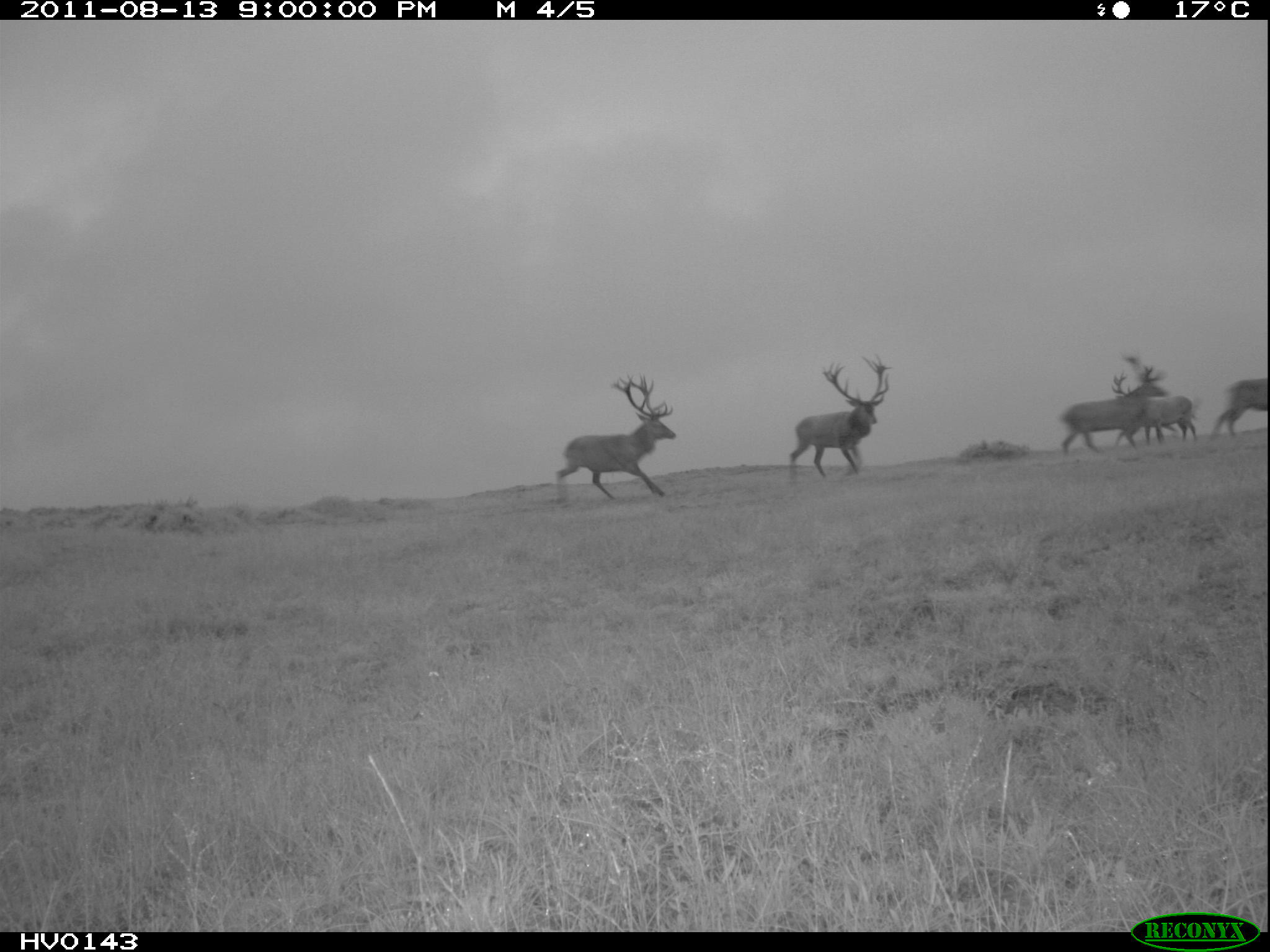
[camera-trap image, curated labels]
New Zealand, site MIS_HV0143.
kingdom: Animalia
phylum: Chordata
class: Mammalia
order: Artiodactyla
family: Cervidae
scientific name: Cervidae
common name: deer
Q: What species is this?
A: Deer (Cervidae).